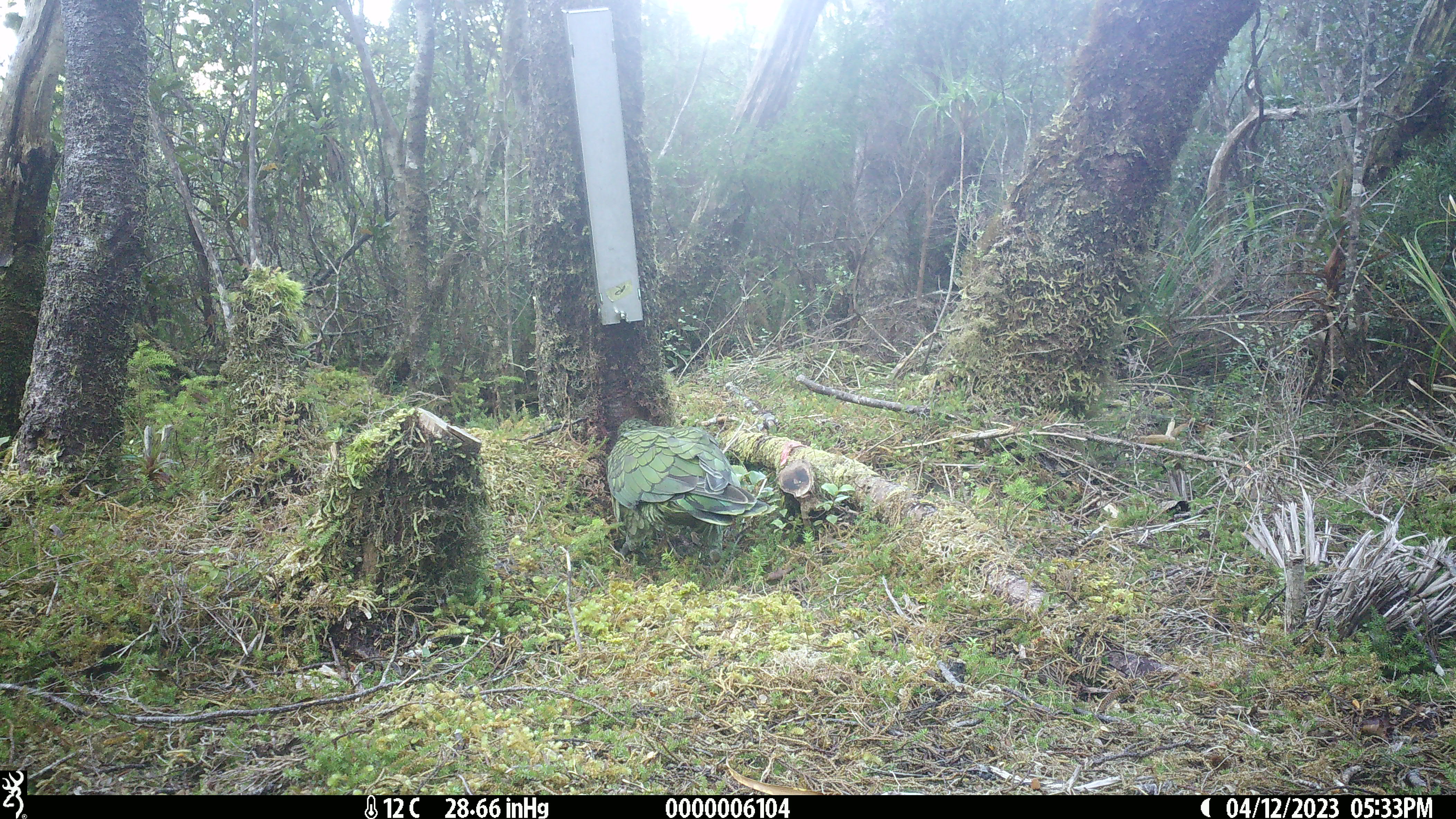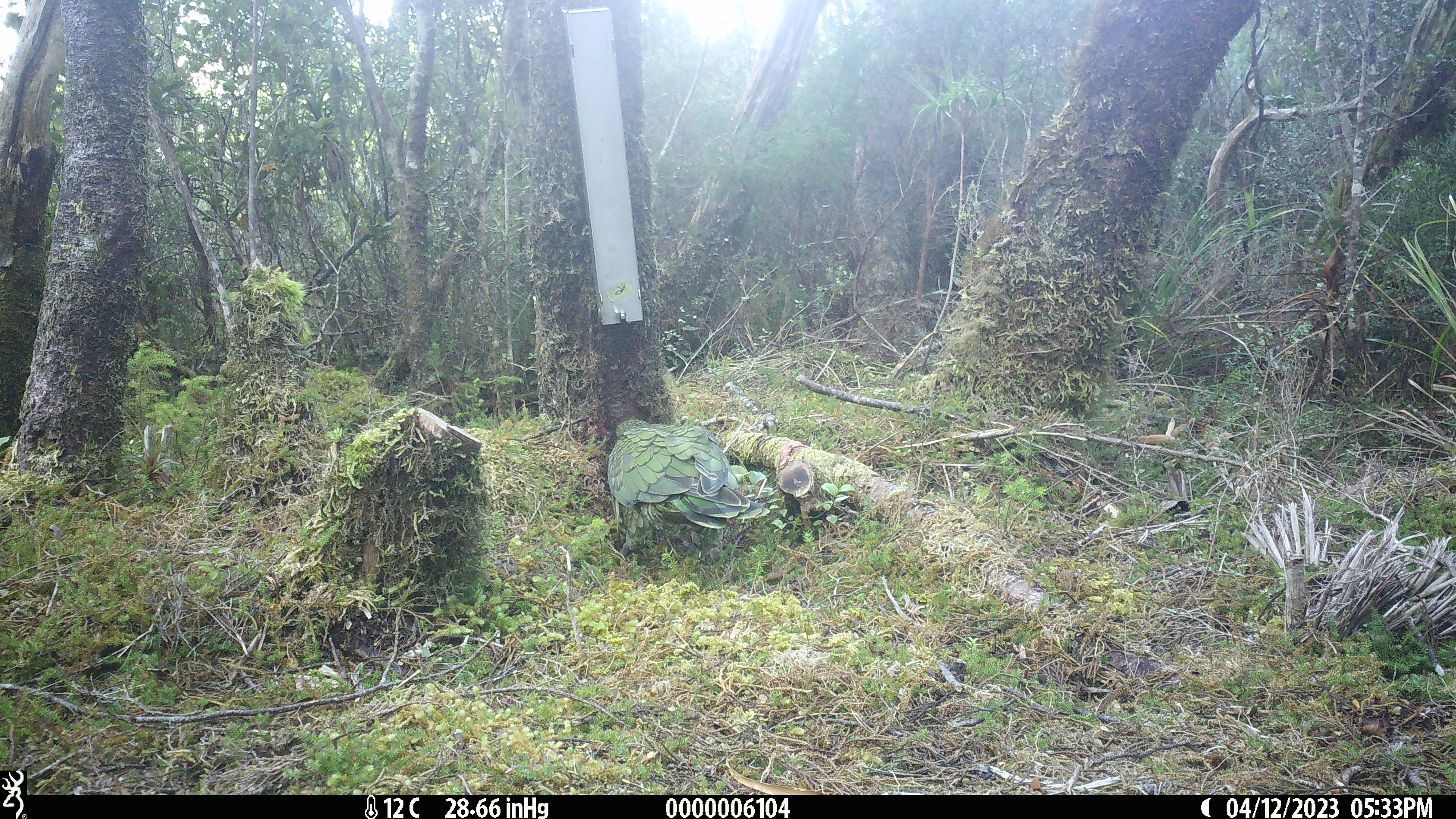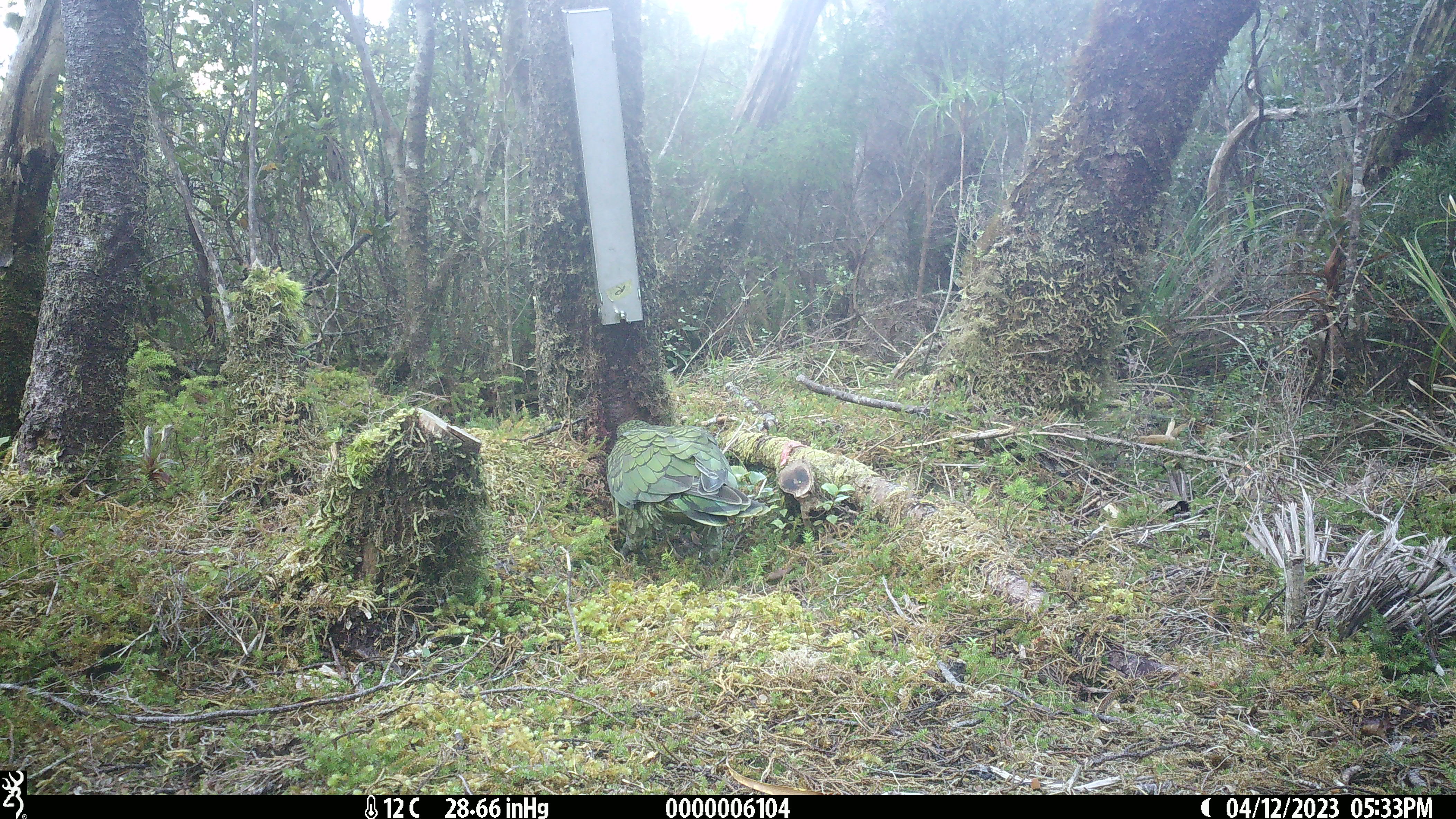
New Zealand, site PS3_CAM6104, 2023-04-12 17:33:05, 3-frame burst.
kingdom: Animalia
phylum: Chordata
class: Aves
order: Psittaciformes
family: Strigopidae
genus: Nestor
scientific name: Nestor notabilis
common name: kea